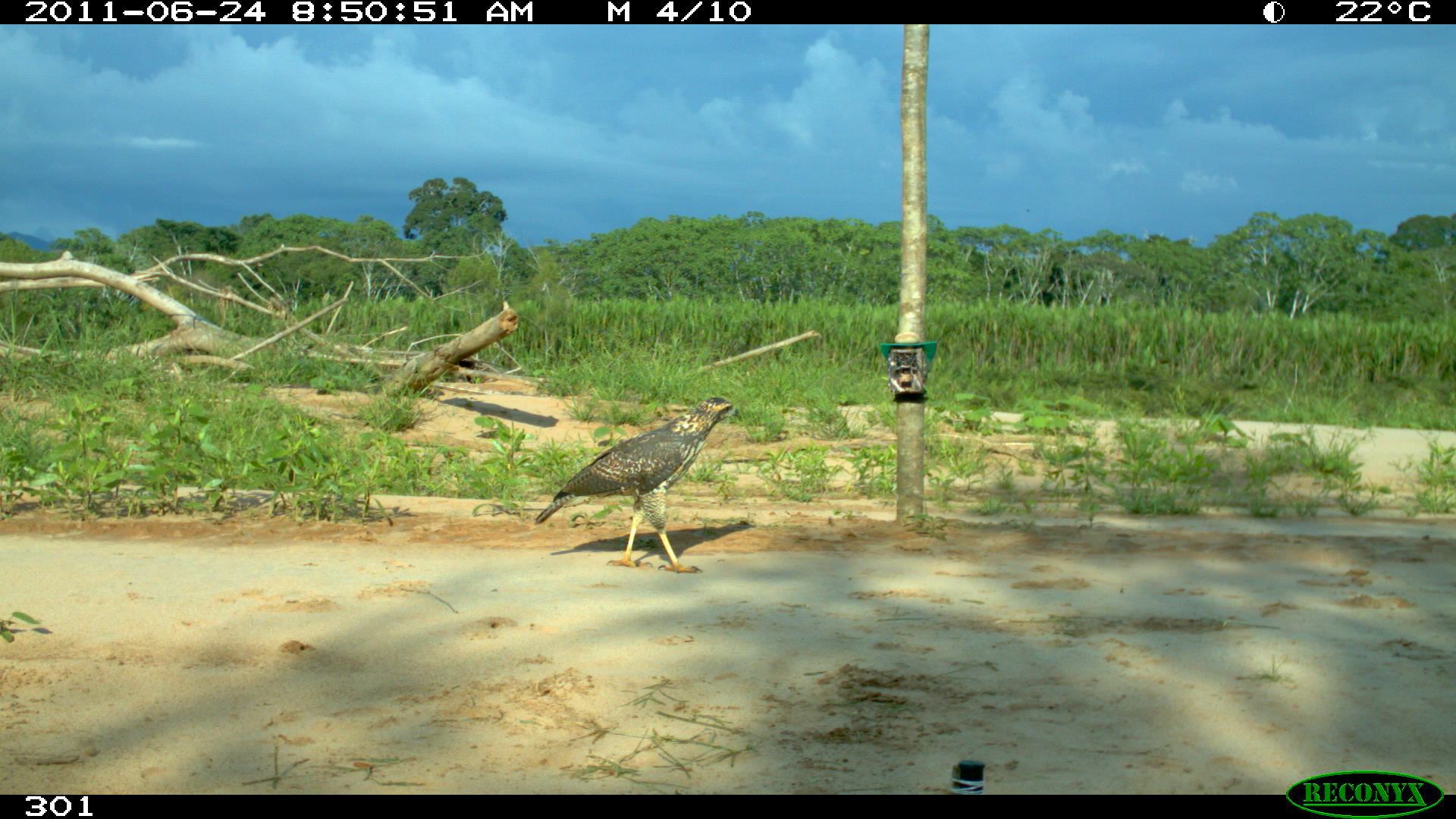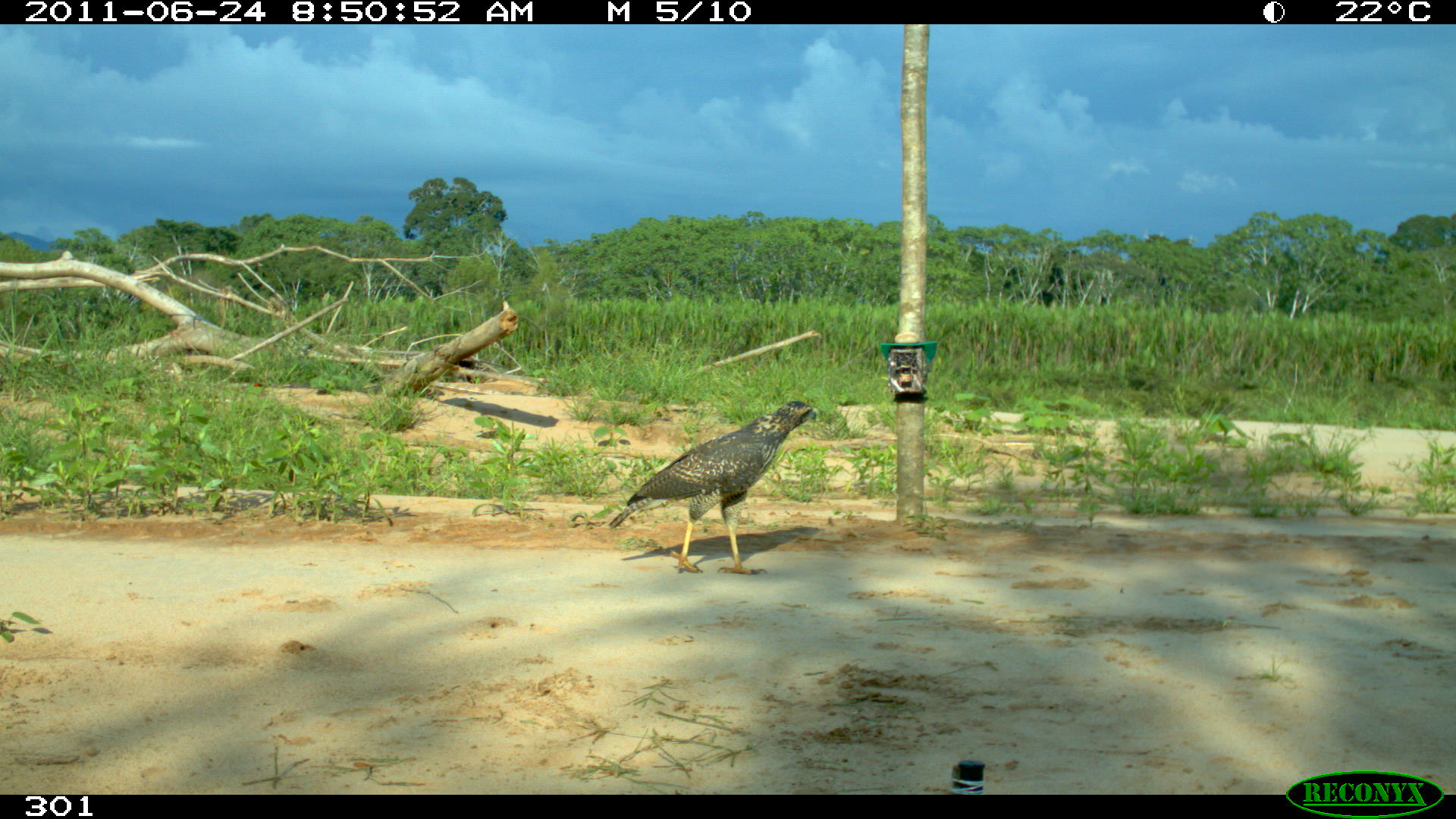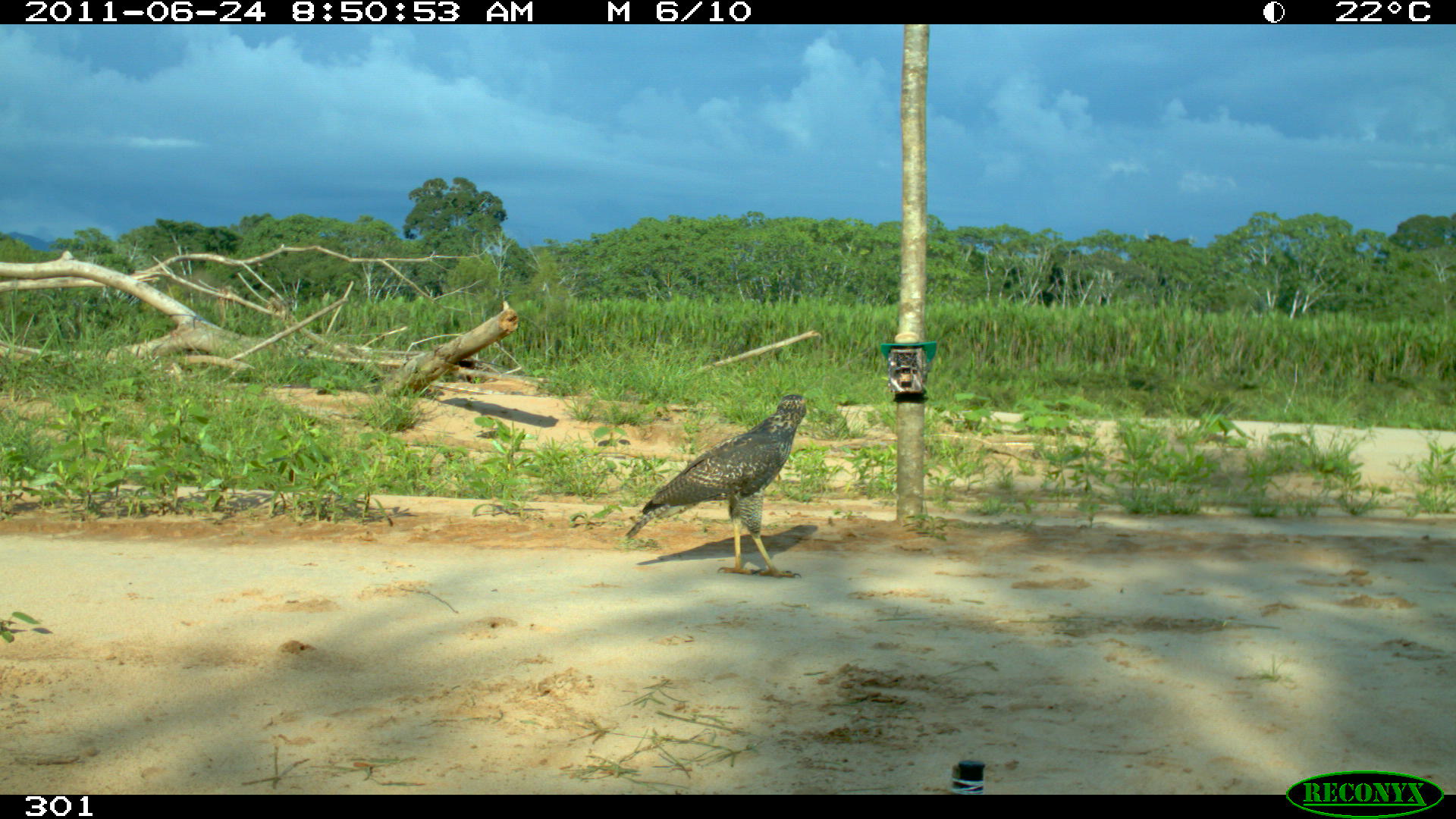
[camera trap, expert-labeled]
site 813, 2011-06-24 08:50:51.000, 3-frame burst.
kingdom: Animalia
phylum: Chordata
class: Aves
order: Accipitriformes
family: Accipitridae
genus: Buteogallus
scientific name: Buteogallus urubitinga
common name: great black hawk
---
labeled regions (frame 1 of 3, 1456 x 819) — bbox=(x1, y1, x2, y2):
buteogallus urubitinga: bbox=(533, 397, 742, 574)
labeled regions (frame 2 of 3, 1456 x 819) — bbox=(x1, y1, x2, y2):
buteogallus urubitinga: bbox=(607, 400, 816, 574)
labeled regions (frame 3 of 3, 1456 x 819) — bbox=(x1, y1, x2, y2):
buteogallus urubitinga: bbox=(623, 394, 815, 579)